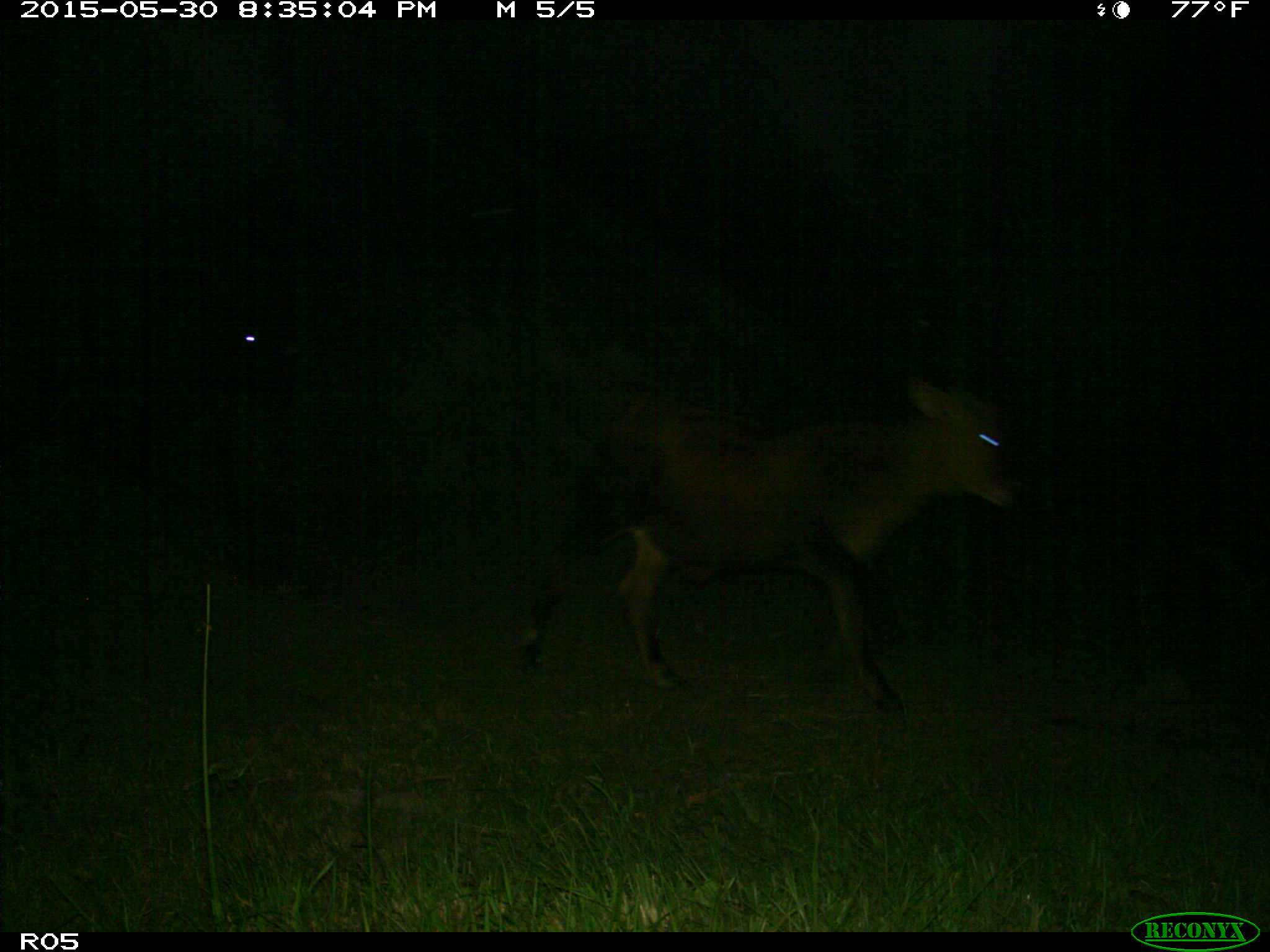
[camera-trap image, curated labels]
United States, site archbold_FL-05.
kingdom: Animalia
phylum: Chordata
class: Mammalia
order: Artiodactyla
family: Bovidae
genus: Bos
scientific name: Bos taurus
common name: domestic cow